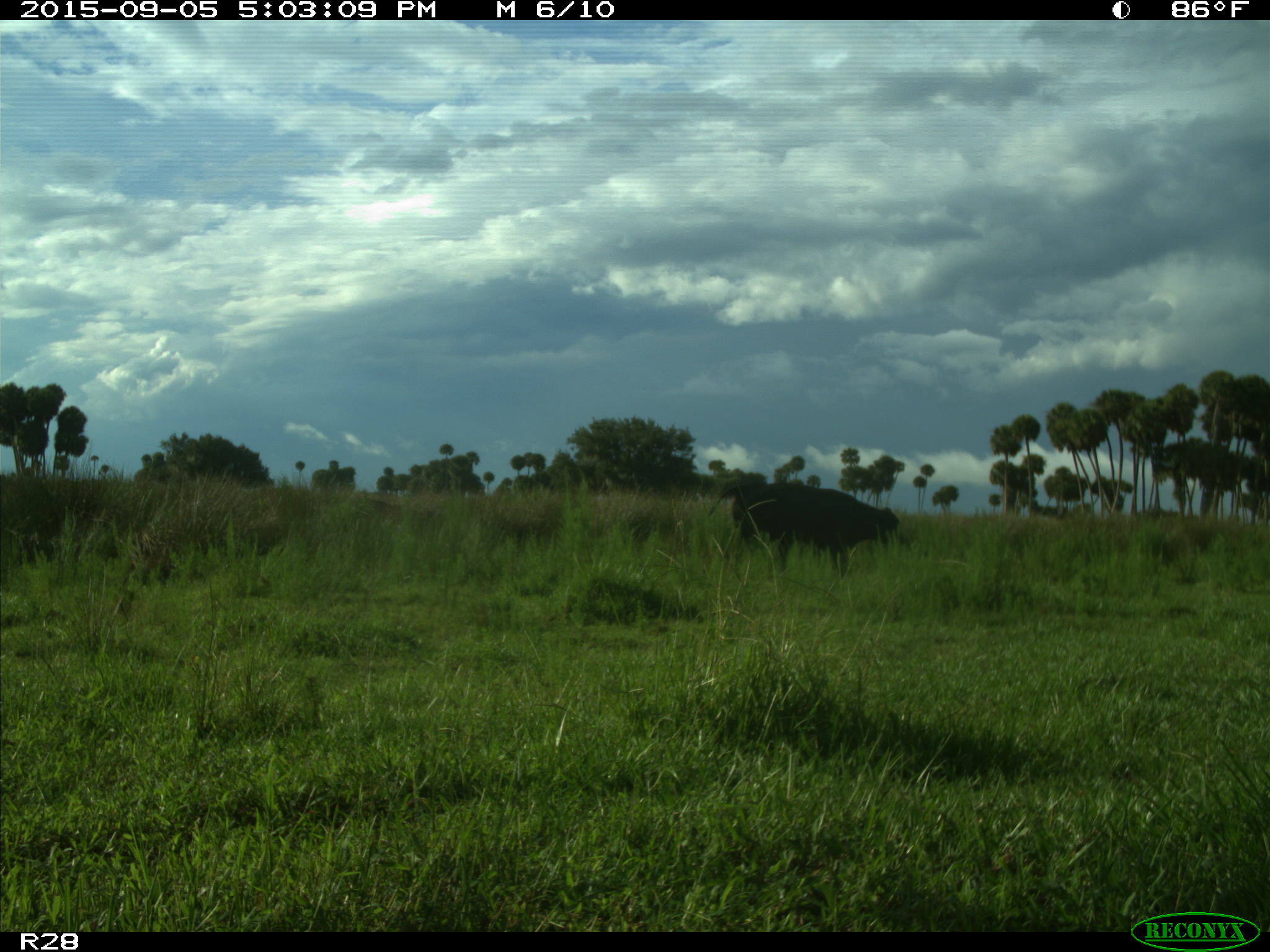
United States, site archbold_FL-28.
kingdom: Animalia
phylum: Chordata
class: Mammalia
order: Artiodactyla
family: Bovidae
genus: Bos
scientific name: Bos taurus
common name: domestic cow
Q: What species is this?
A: Bos taurus (domestic cow).